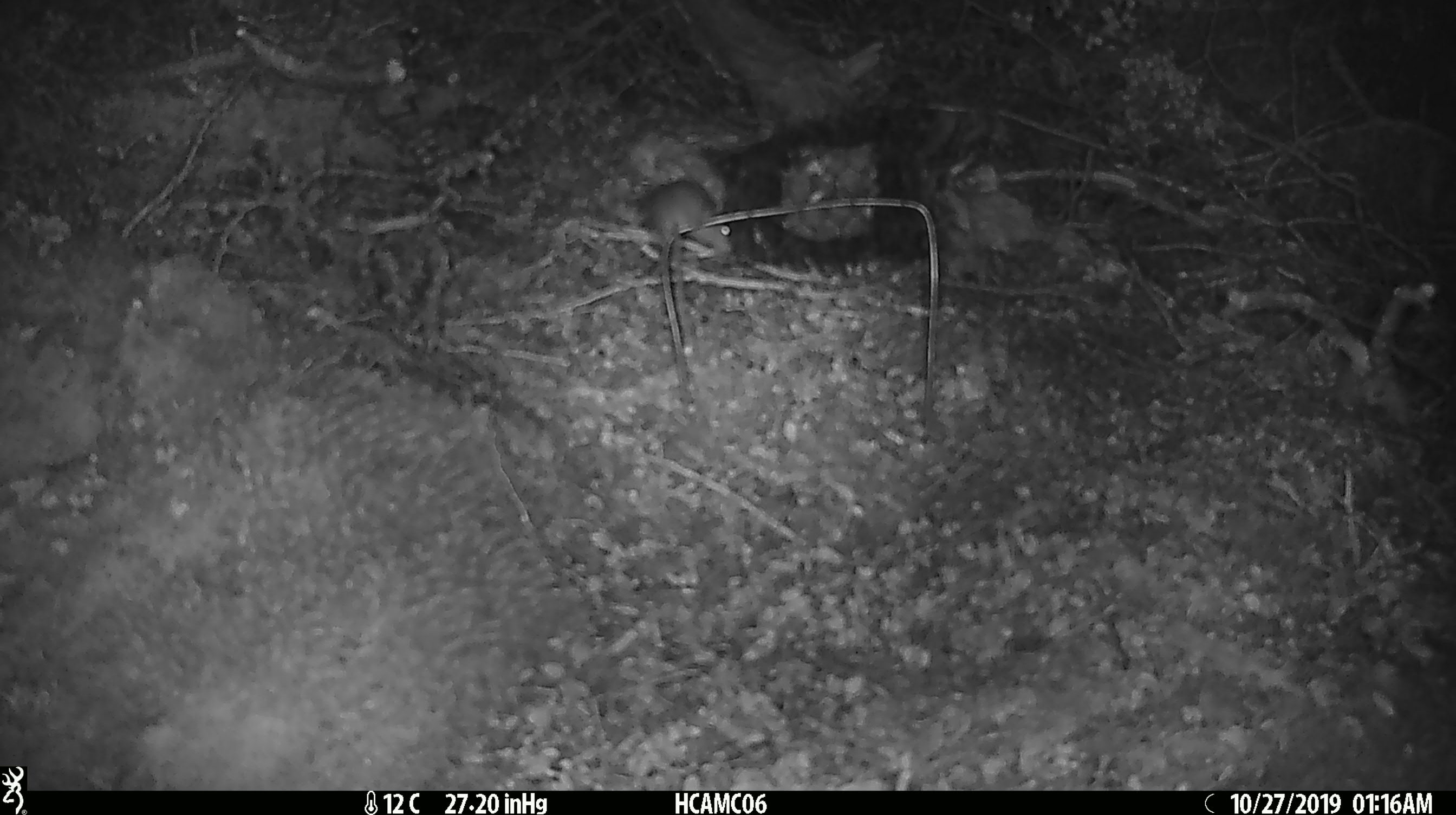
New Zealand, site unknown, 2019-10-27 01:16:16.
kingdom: Animalia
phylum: Chordata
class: Mammalia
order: Rodentia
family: Muridae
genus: Mus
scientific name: Mus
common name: mouse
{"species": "mouse (Mus)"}